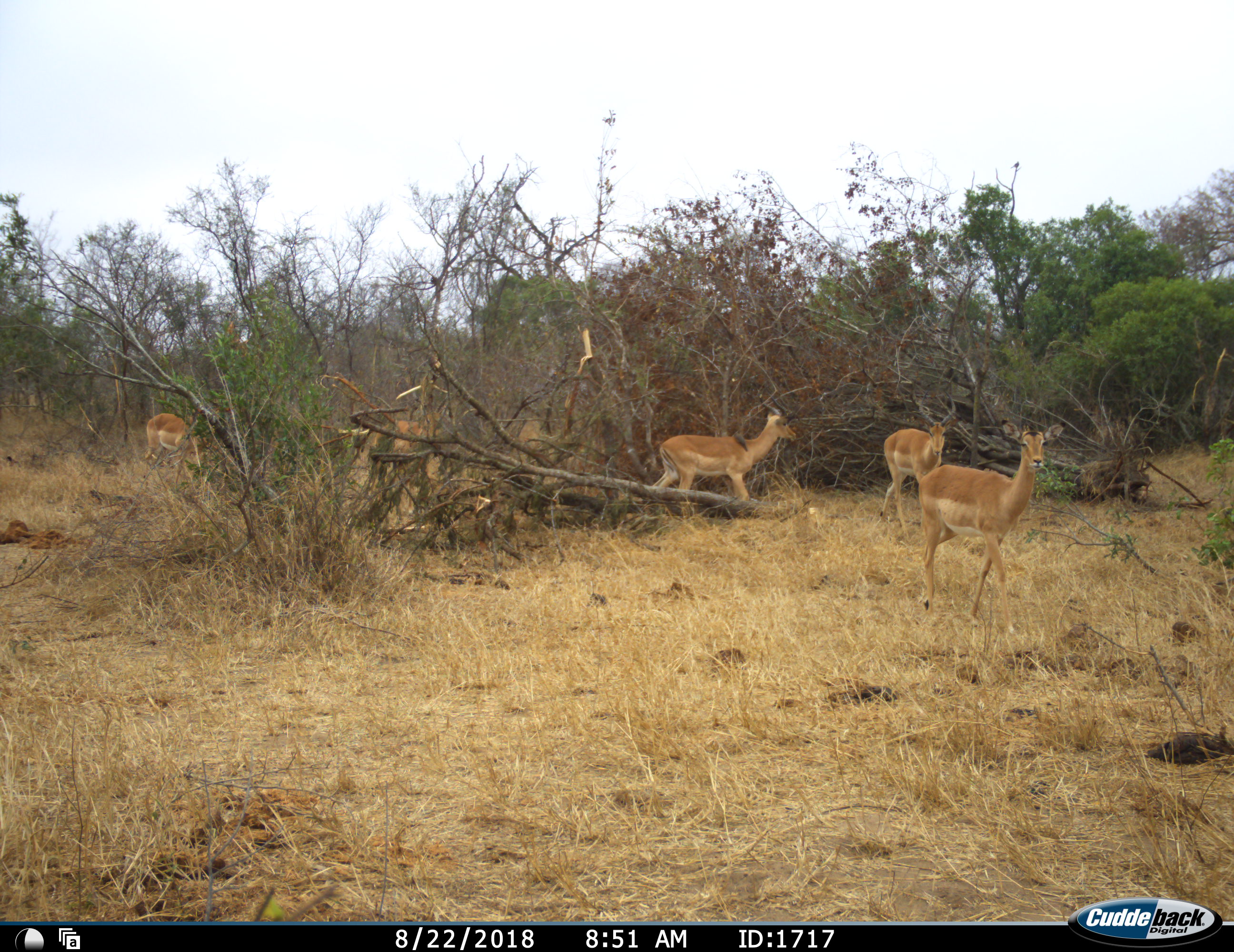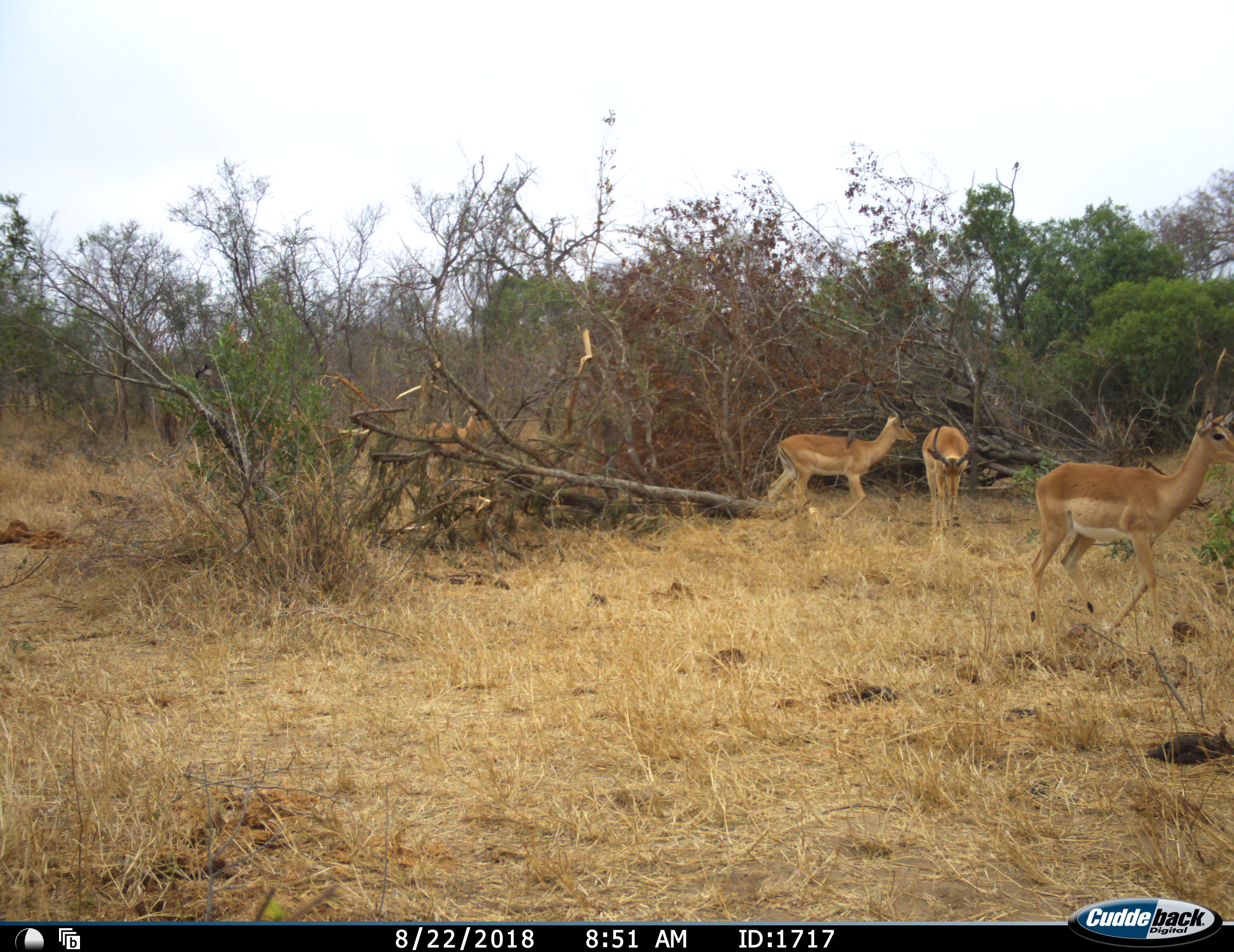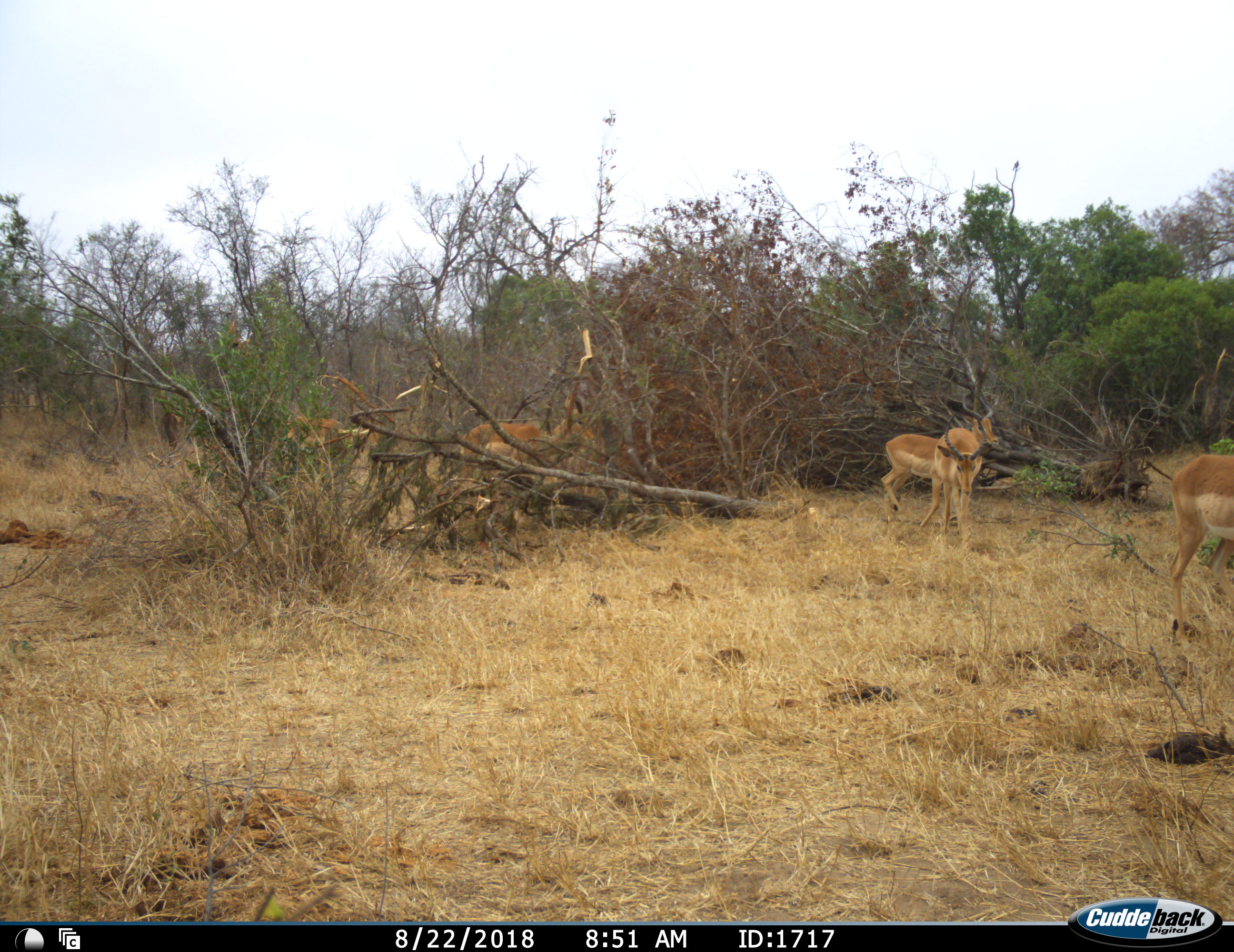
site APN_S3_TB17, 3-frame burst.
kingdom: Animalia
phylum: Chordata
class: Mammalia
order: Artiodactyla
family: Bovidae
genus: Aepyceros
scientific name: Aepyceros melampus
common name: impala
Impala (Aepyceros melampus), count 5. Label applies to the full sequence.